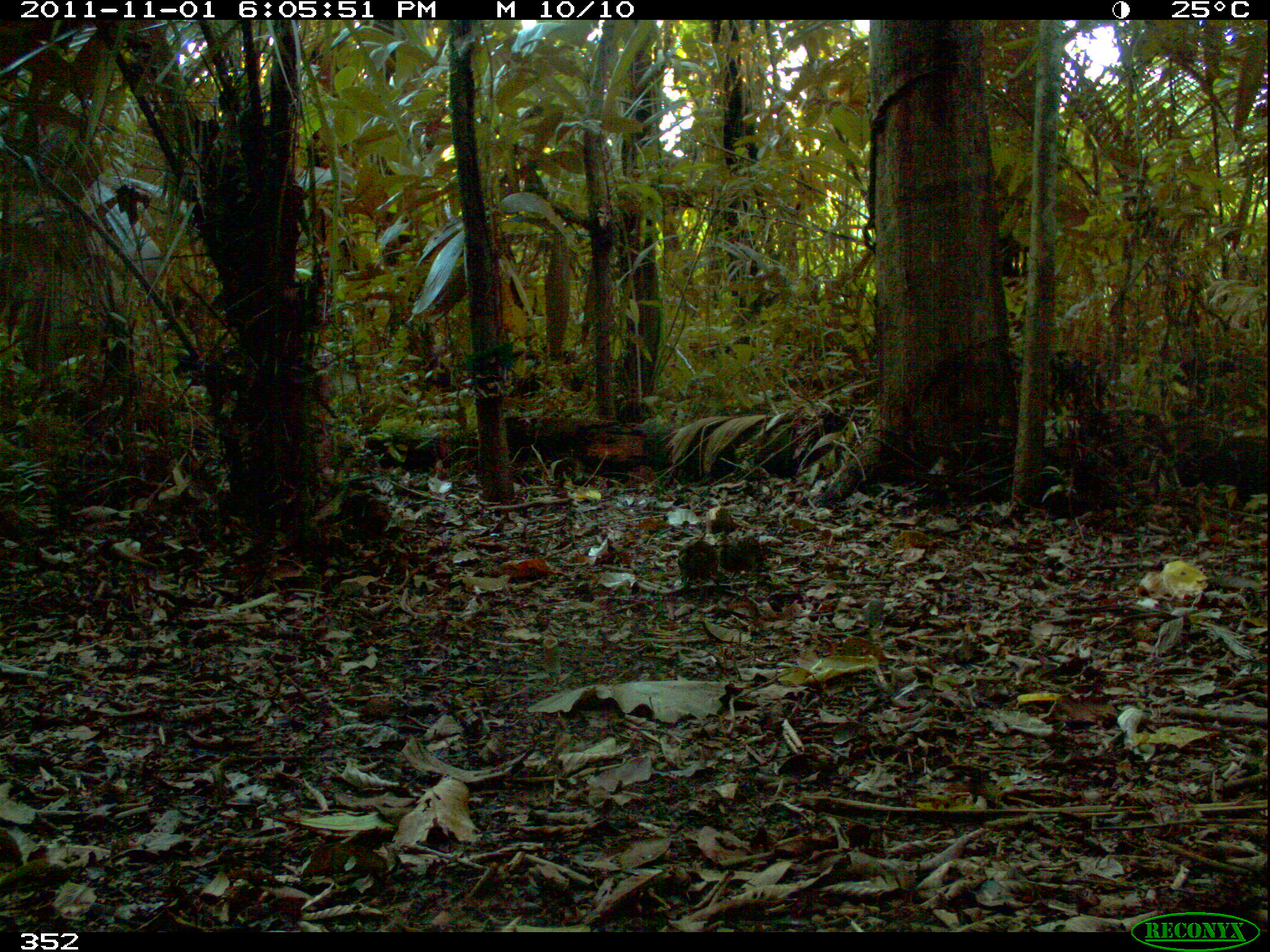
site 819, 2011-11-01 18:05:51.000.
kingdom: Animalia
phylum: Chordata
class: Aves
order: Galliformes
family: Odontophoridae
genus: Odontophorus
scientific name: Odontophorus gujanensis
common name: marbled wood-quail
Odontophorus gujanensis (marbled wood-quail).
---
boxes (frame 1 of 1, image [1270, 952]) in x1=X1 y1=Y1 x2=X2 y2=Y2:
odontophorus gujanensis: x1=676 y1=539 x2=717 y2=588; x1=720 y1=535 x2=762 y2=578